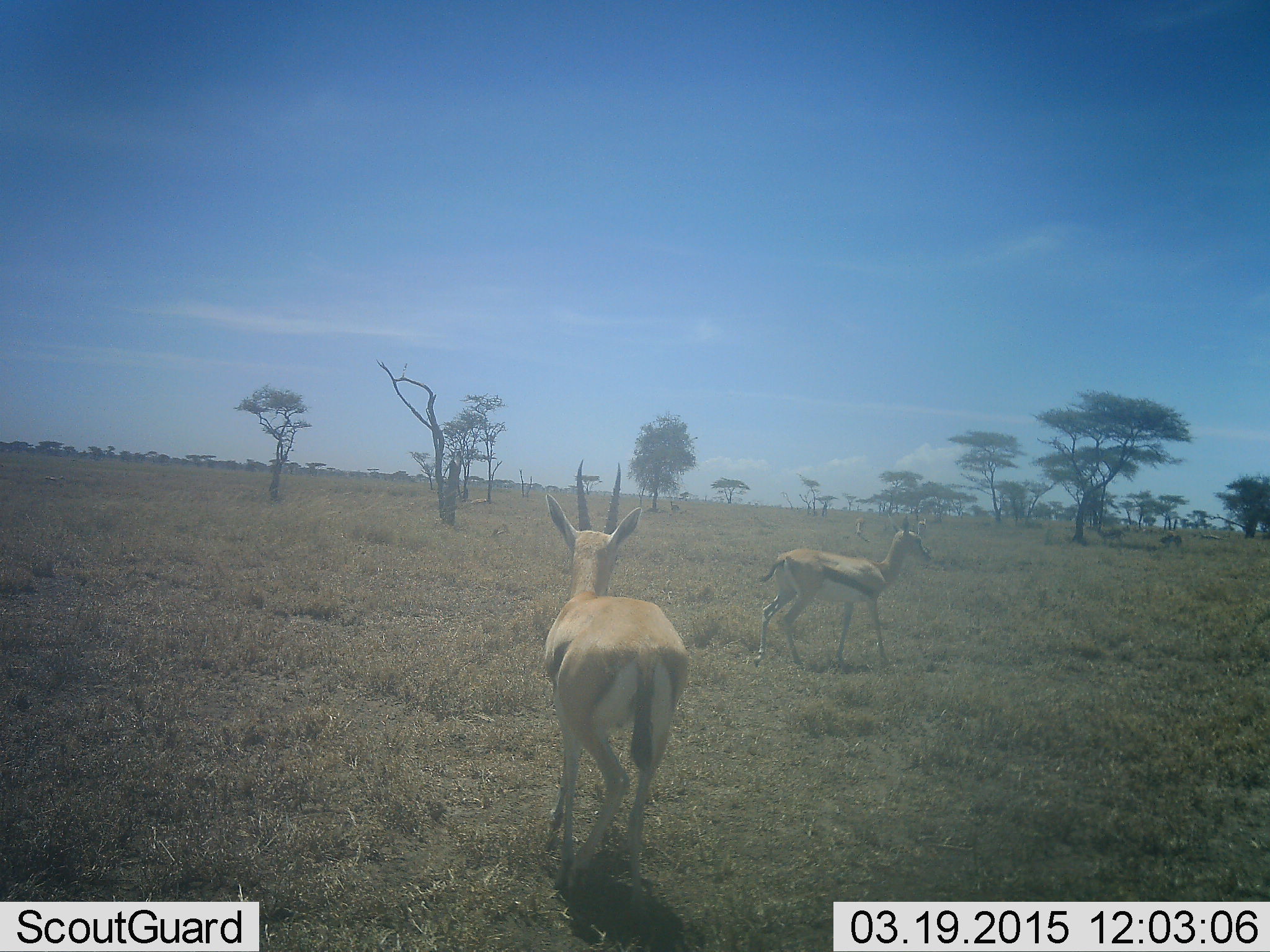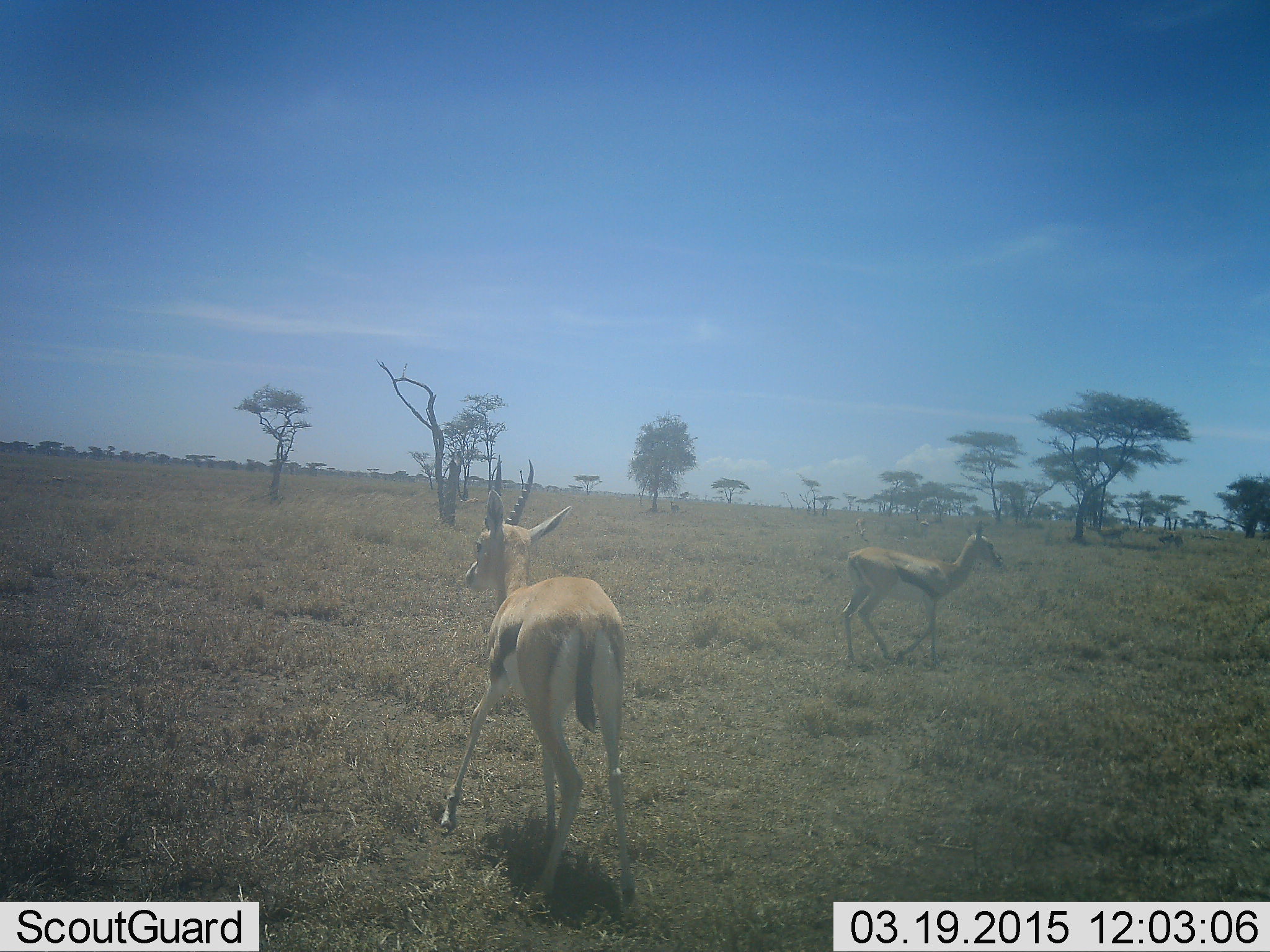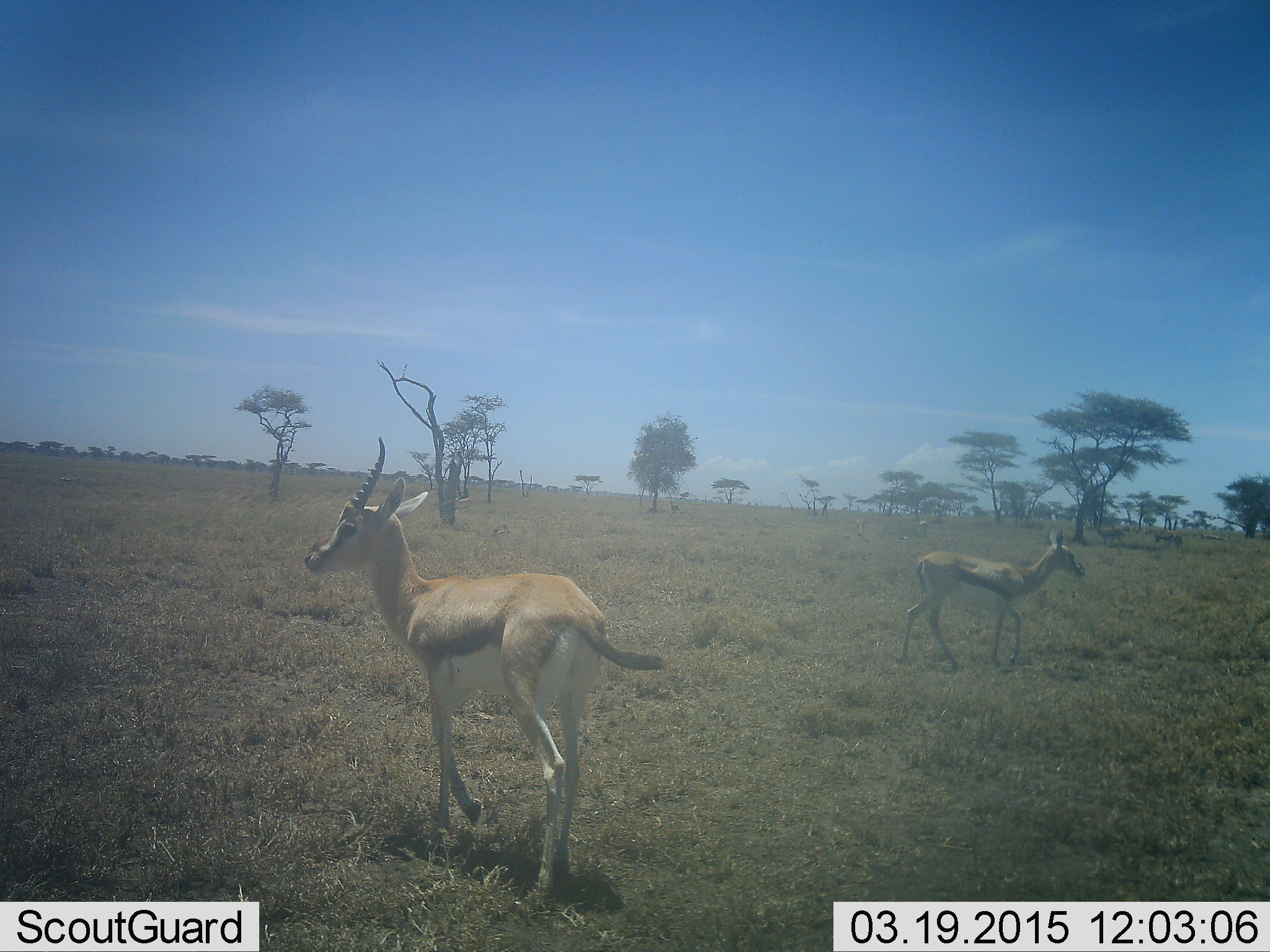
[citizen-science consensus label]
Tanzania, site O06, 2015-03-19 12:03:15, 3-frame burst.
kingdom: Animalia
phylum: Chordata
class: Mammalia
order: Artiodactyla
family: Bovidae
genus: Eudorcas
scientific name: Eudorcas thomsonii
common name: thomson's gazelle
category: gazellethomsons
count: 2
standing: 50%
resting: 10%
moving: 70%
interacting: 10%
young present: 0%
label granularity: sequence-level